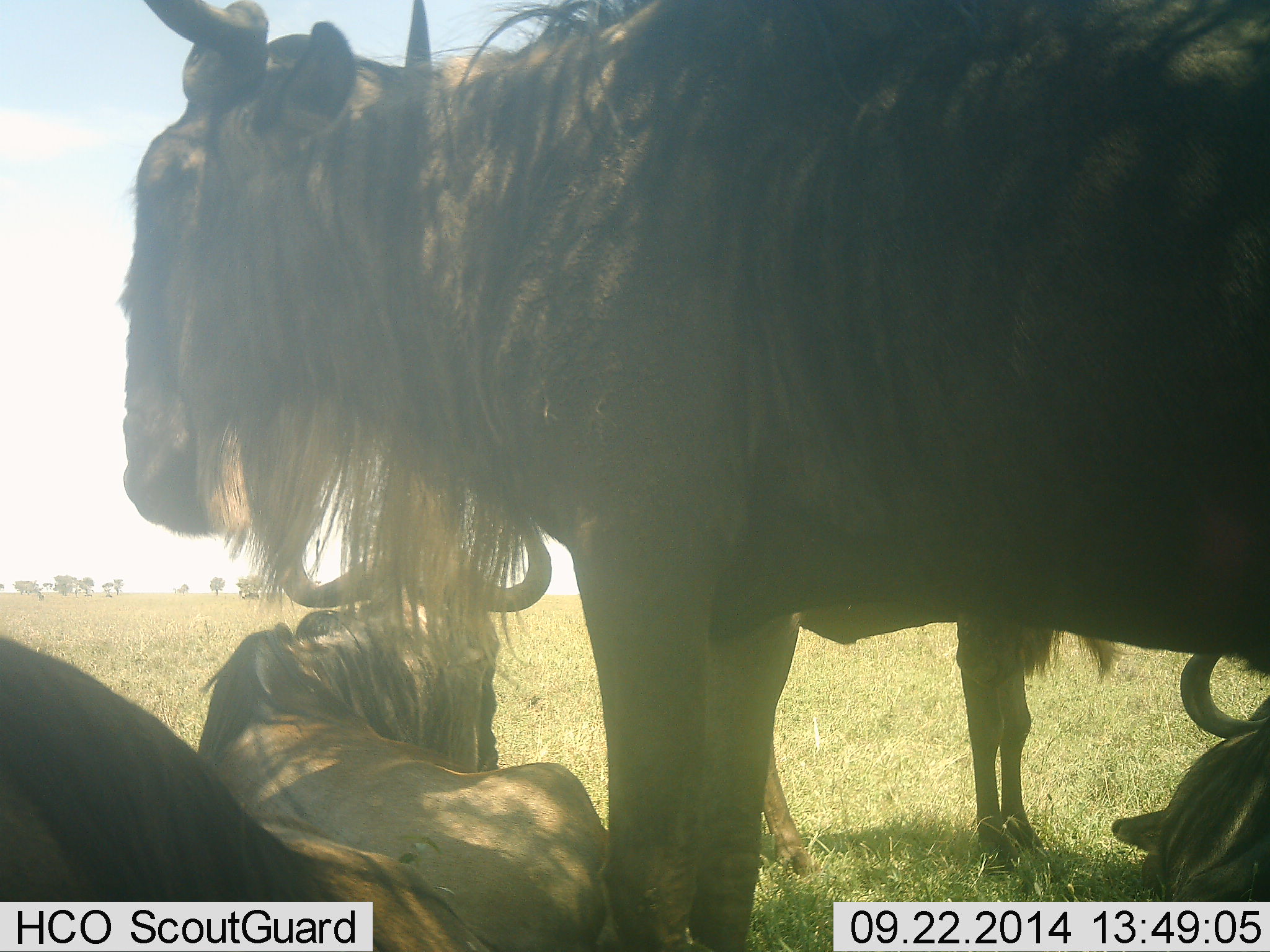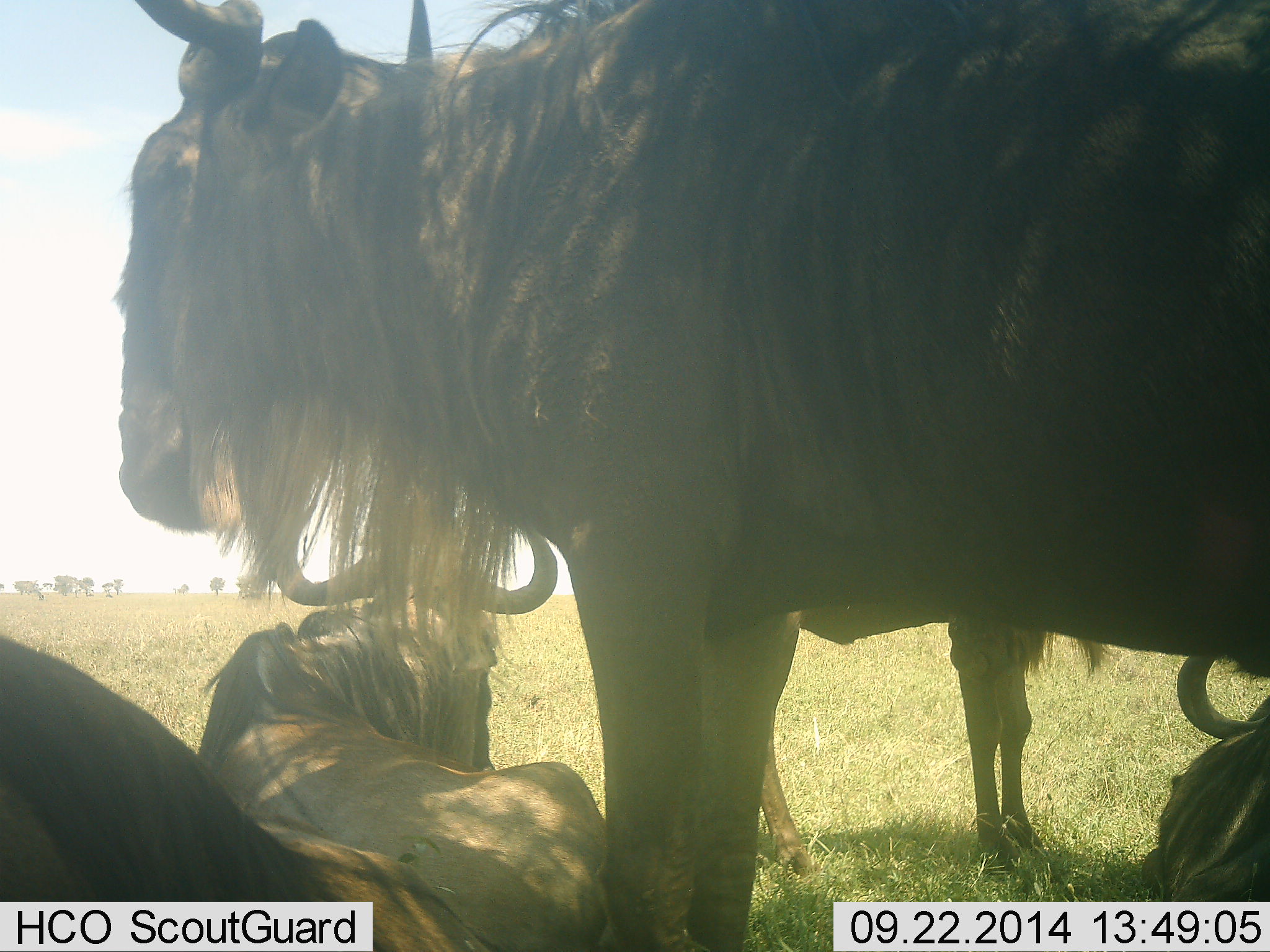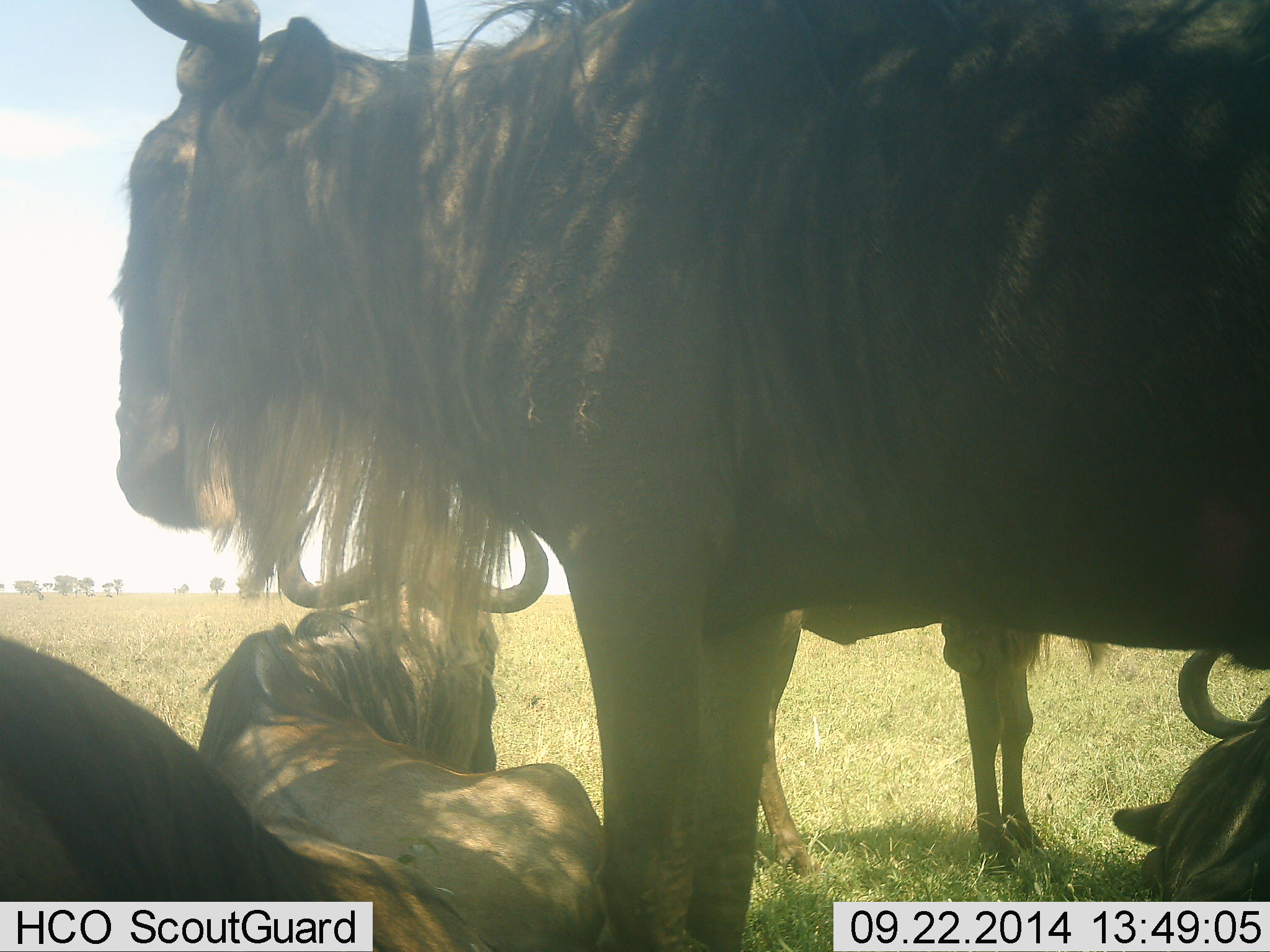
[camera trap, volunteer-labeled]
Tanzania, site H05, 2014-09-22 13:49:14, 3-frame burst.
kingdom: Animalia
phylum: Chordata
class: Mammalia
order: Artiodactyla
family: Bovidae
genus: Connochaetes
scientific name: Connochaetes taurinus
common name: blue wildebeest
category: wildebeest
Wildebeest (blue wildebeest) (Connochaetes taurinus), count 5. Behavior (volunteer vote fractions): standing 80%, resting 100%, moving 0%, interacting 10%. Young present (vote fraction): 20%. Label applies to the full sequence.